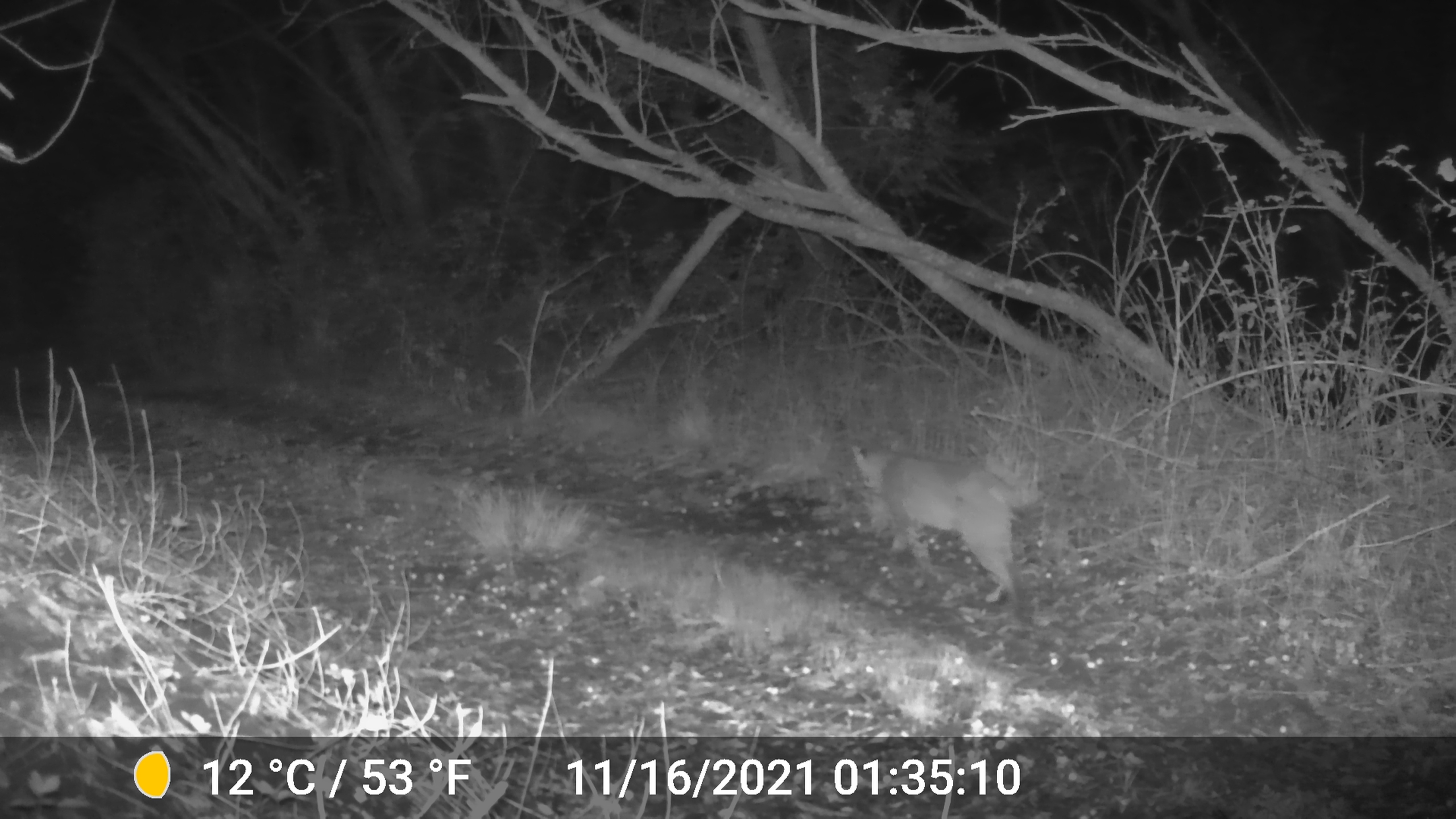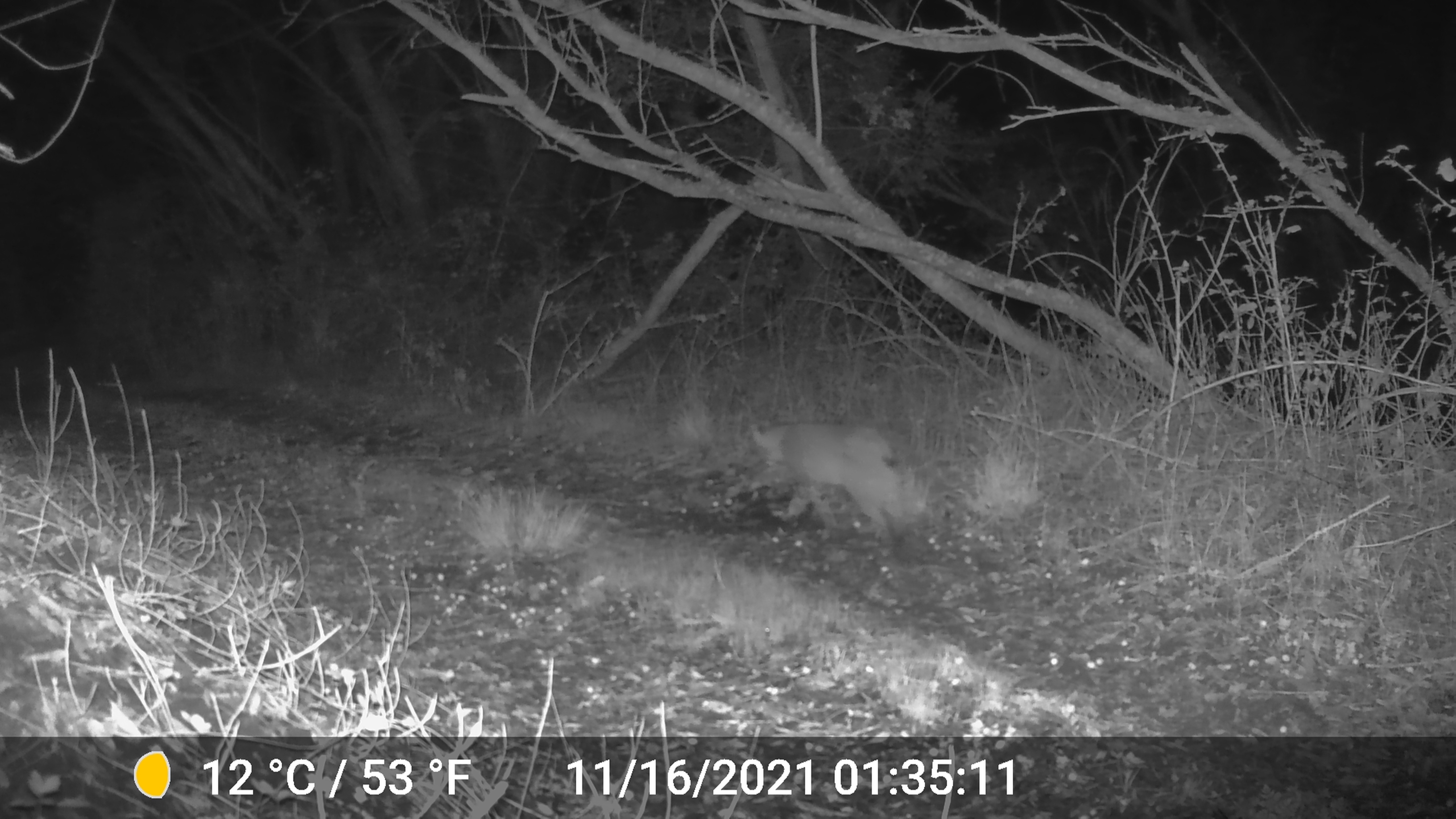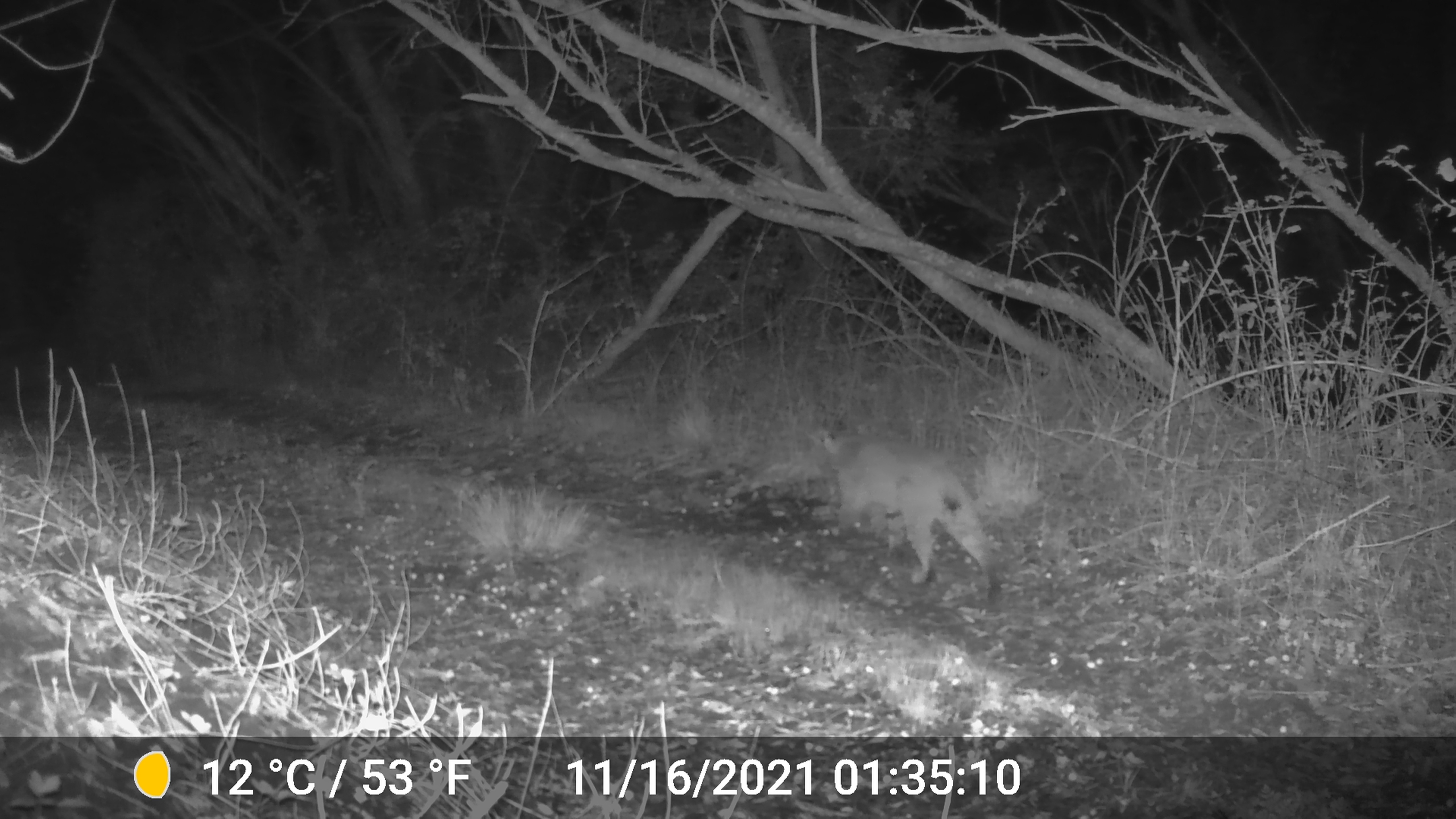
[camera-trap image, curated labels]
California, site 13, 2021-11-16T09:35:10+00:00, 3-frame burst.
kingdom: Animalia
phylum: Chordata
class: Mammalia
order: Carnivora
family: Felidae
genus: Lynx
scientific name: Lynx rufus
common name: bobcat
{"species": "bobcat (Lynx rufus)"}